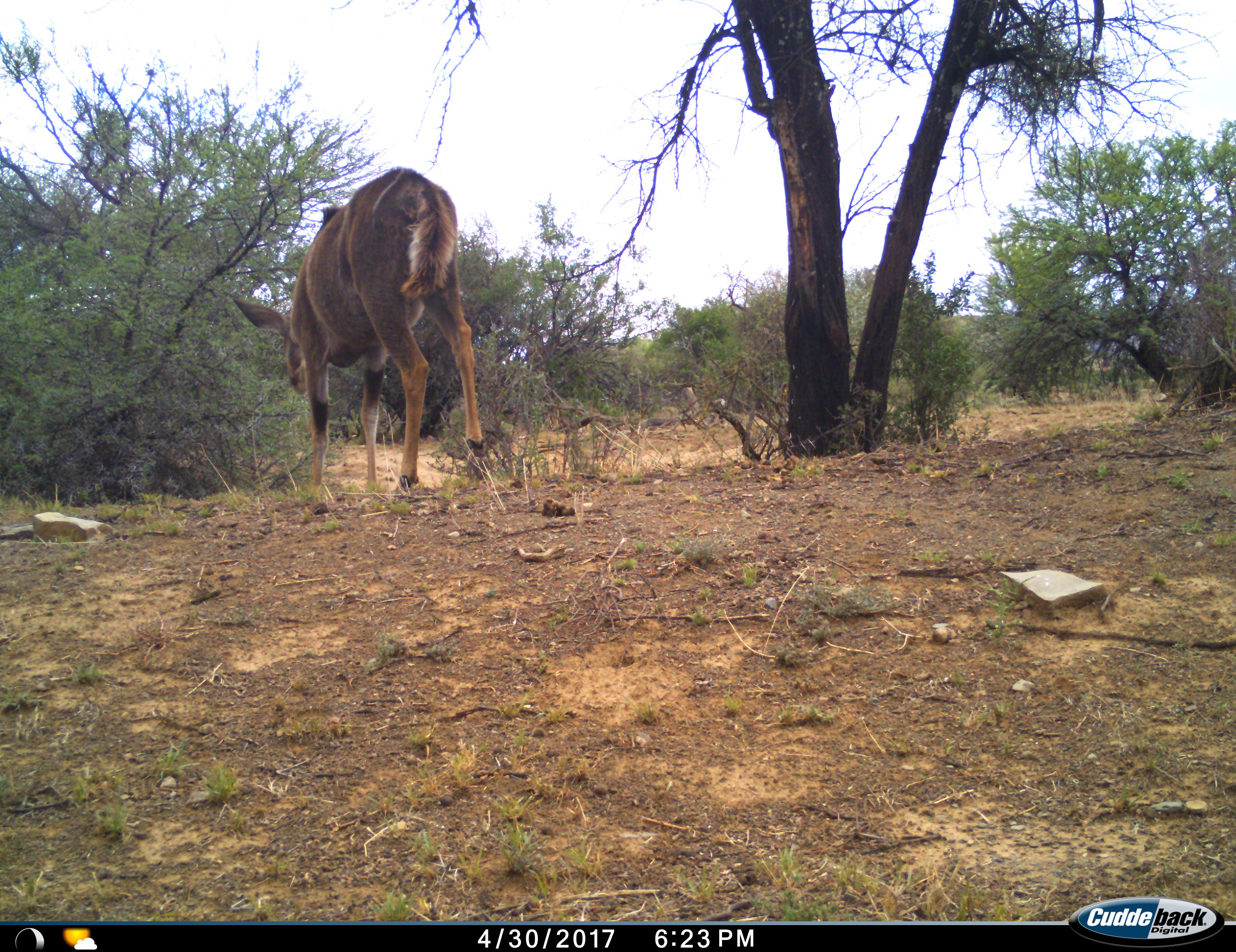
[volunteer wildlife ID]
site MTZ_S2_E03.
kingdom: Animalia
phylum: Chordata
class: Mammalia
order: Artiodactyla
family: Bovidae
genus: Tragelaphus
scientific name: Tragelaphus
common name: kudu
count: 1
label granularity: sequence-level